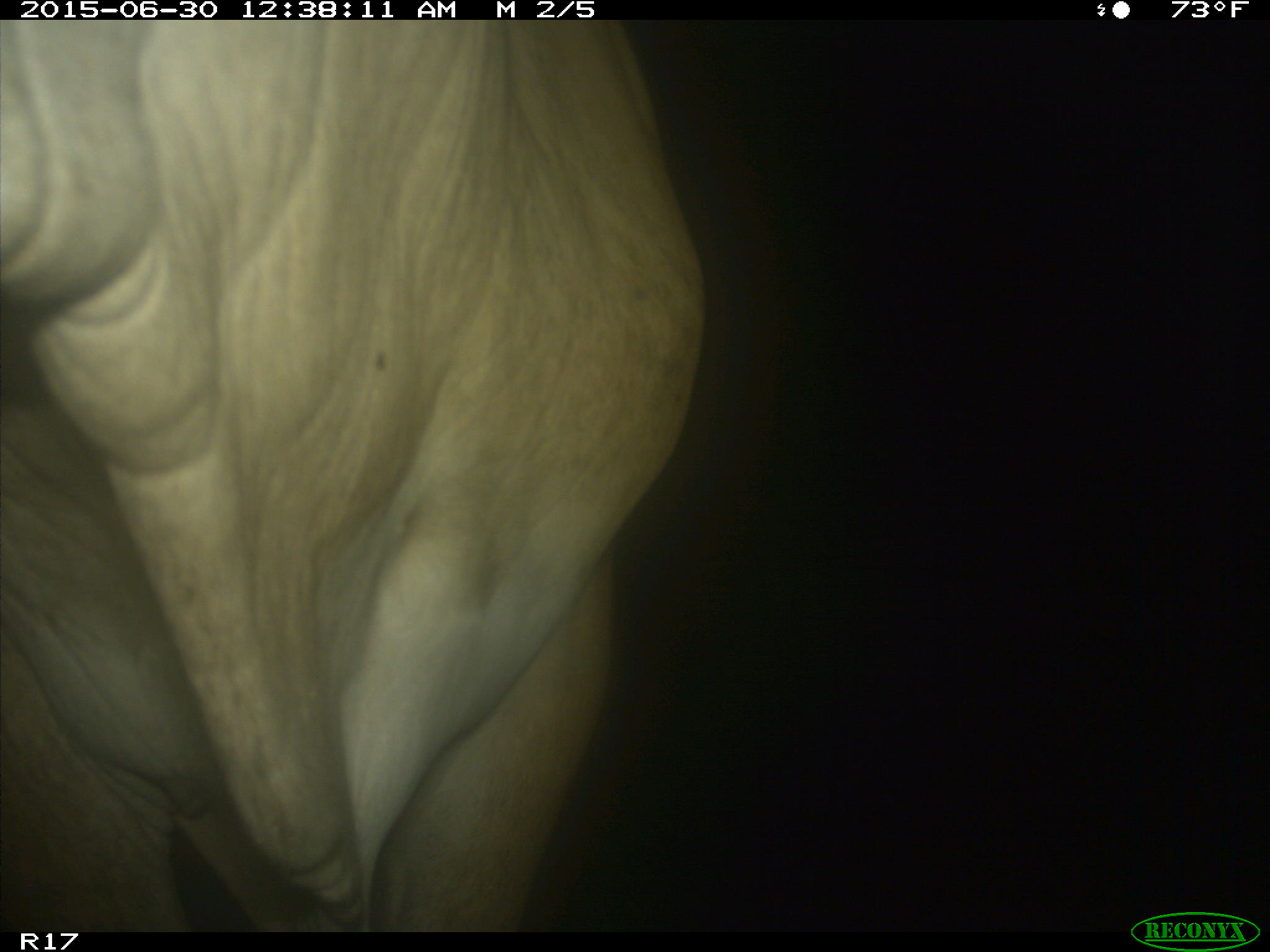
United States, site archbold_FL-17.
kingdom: Animalia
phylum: Chordata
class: Mammalia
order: Artiodactyla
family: Bovidae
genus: Bos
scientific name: Bos taurus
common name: domestic cow